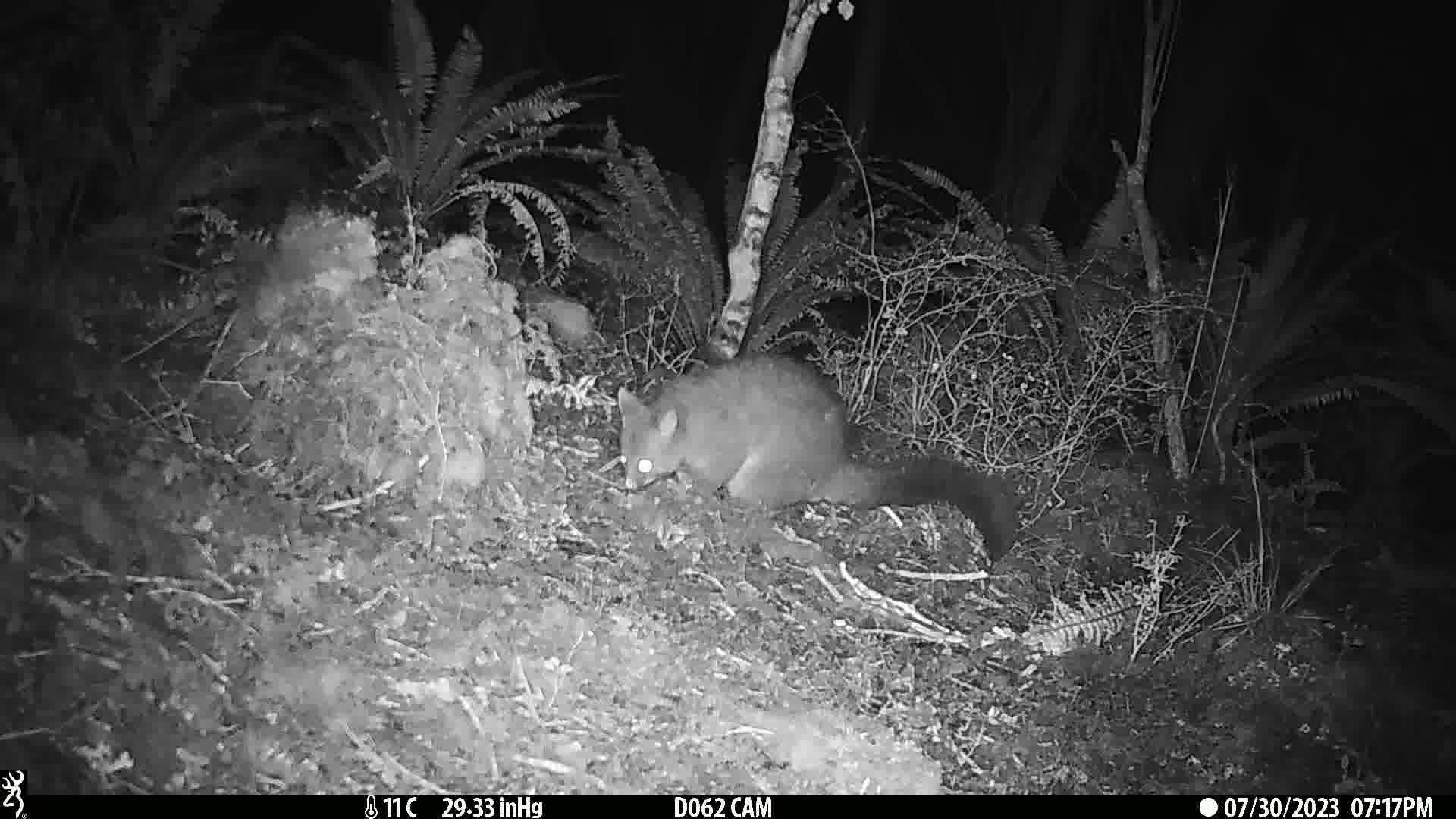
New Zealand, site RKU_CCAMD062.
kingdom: Animalia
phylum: Chordata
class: Mammalia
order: Diprotodontia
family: Phalangeridae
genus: Trichosurus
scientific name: Trichosurus vulpecula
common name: common brushtail possum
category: possum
Possum (common brushtail possum) (Trichosurus vulpecula).